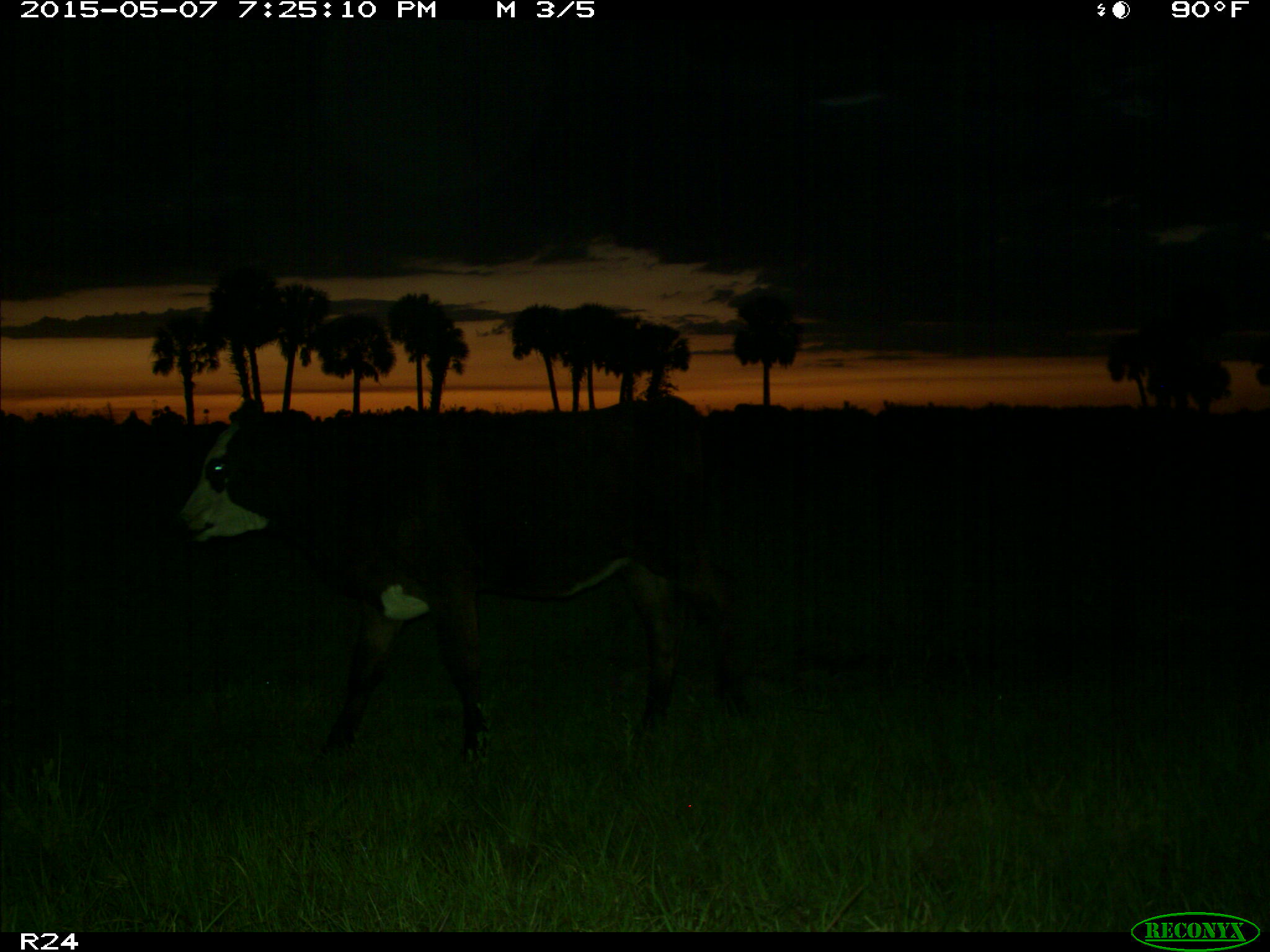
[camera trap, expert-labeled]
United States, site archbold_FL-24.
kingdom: Animalia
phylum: Chordata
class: Mammalia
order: Artiodactyla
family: Bovidae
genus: Bos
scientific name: Bos taurus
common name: domestic cow